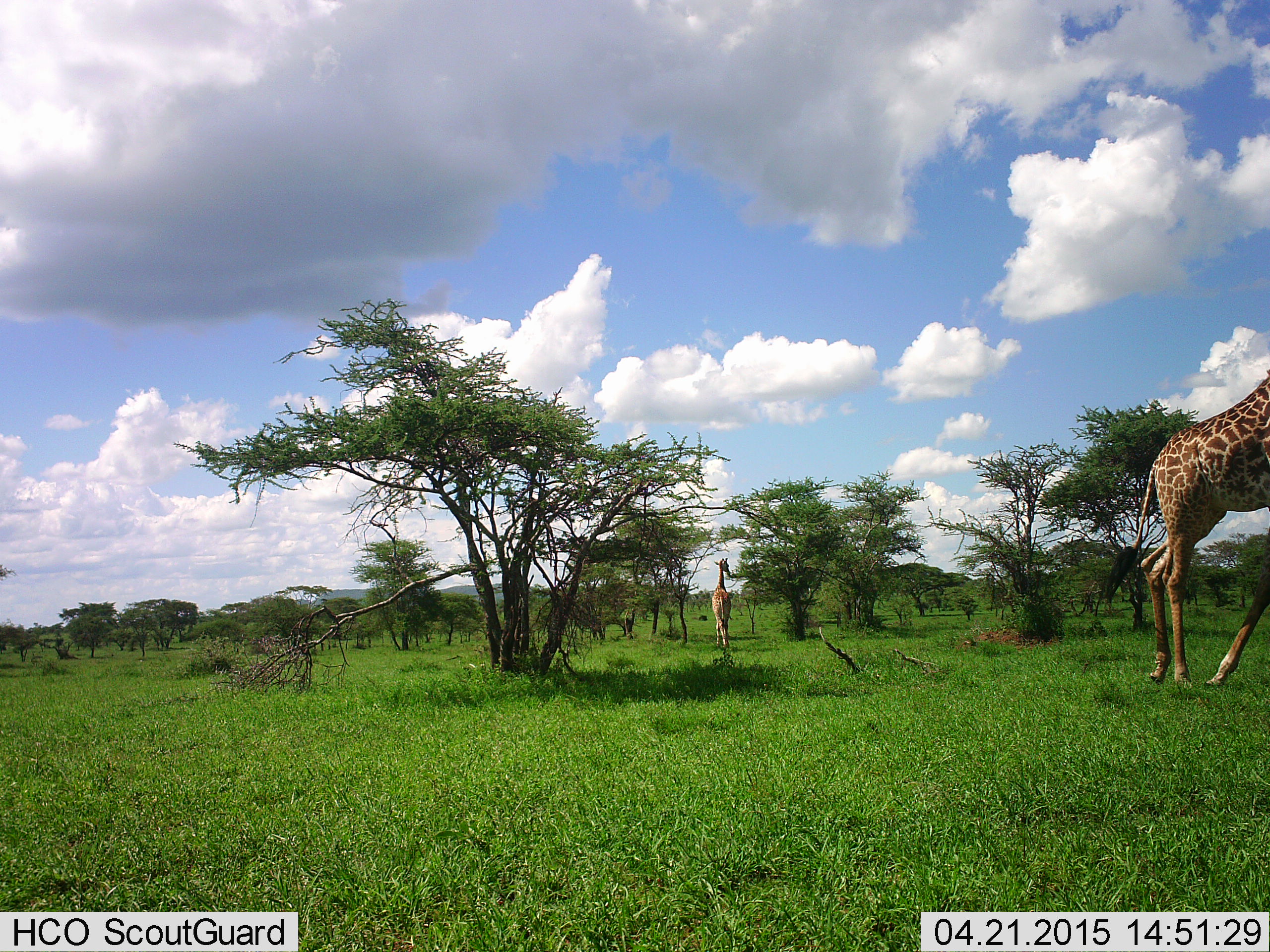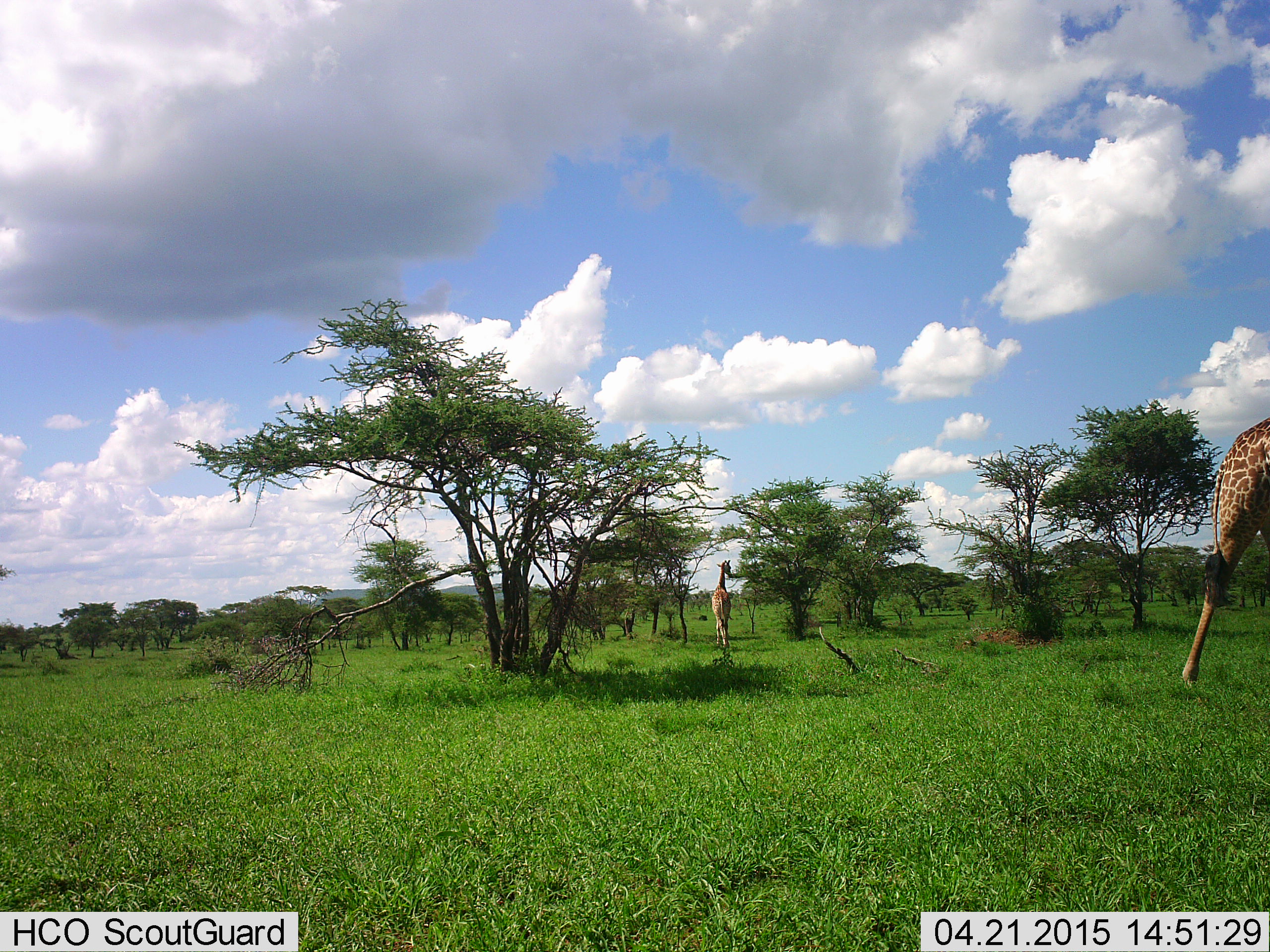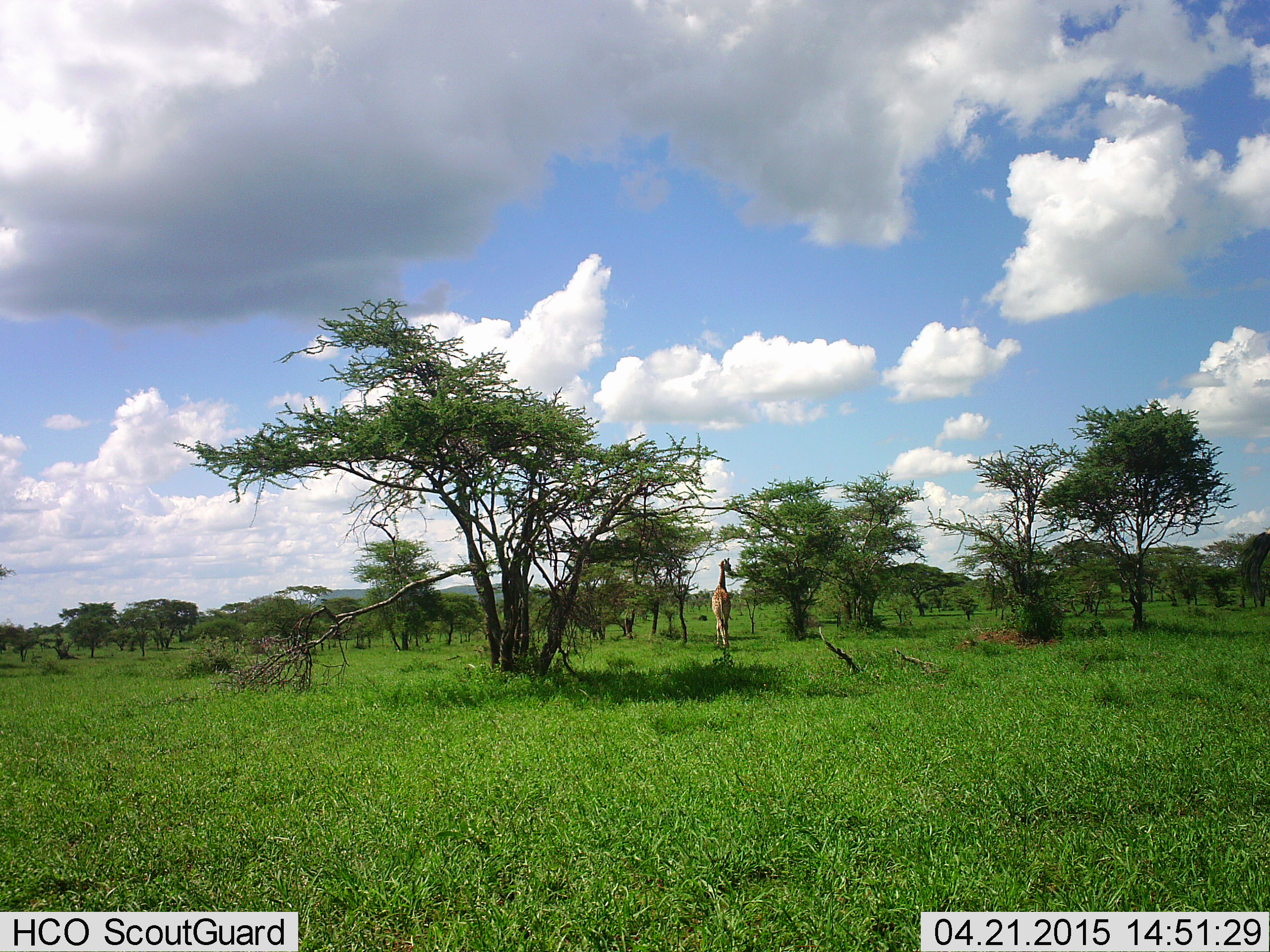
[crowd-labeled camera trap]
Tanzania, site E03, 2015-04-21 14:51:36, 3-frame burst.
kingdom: Animalia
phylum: Chordata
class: Mammalia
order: Artiodactyla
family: Giraffidae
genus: Giraffa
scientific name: Giraffa camelopardalis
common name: giraffe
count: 2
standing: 40%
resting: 0%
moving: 100%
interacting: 0%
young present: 10%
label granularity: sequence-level